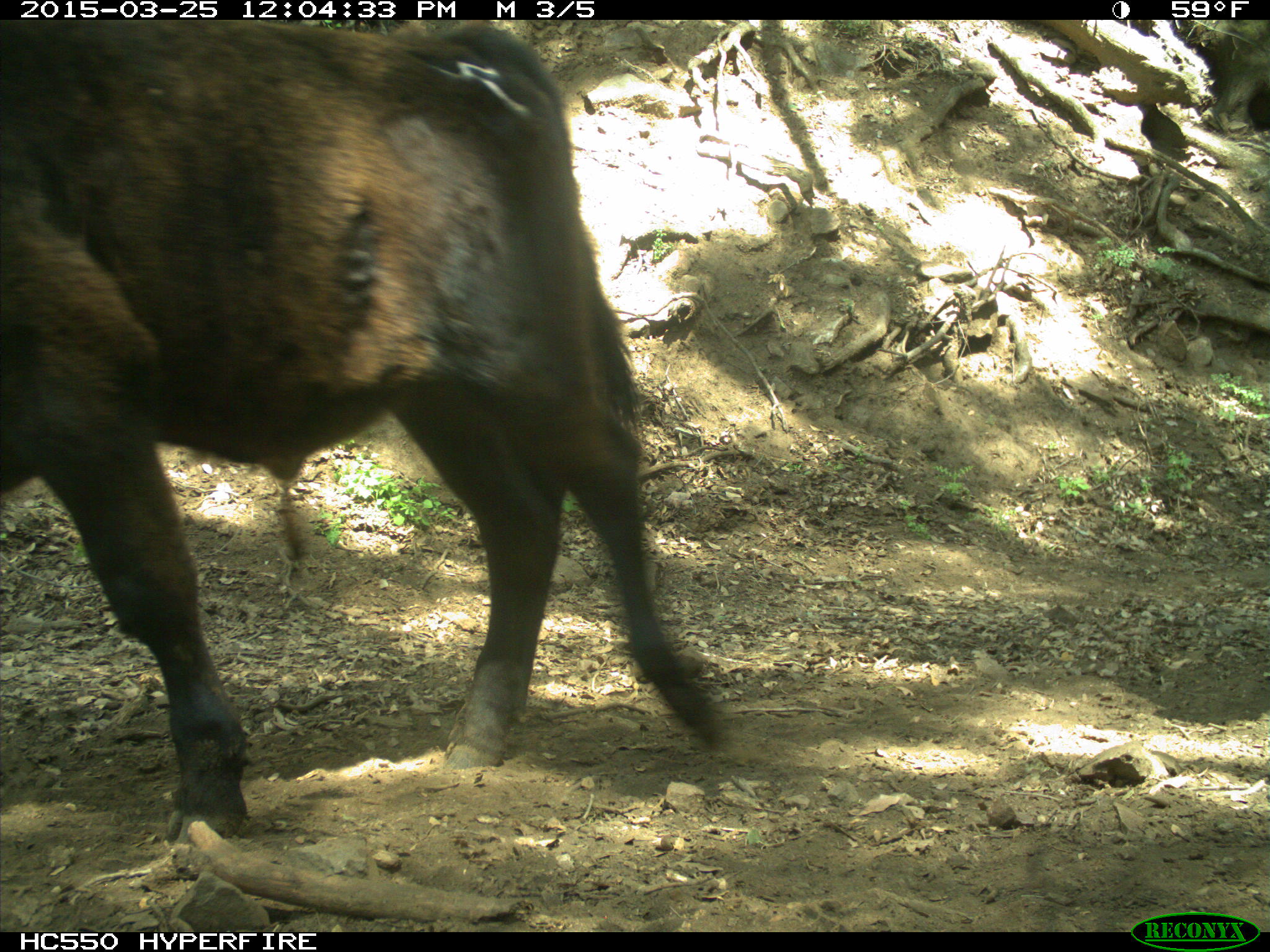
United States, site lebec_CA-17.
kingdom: Animalia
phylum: Chordata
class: Mammalia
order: Artiodactyla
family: Bovidae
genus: Bos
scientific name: Bos taurus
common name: domestic cow